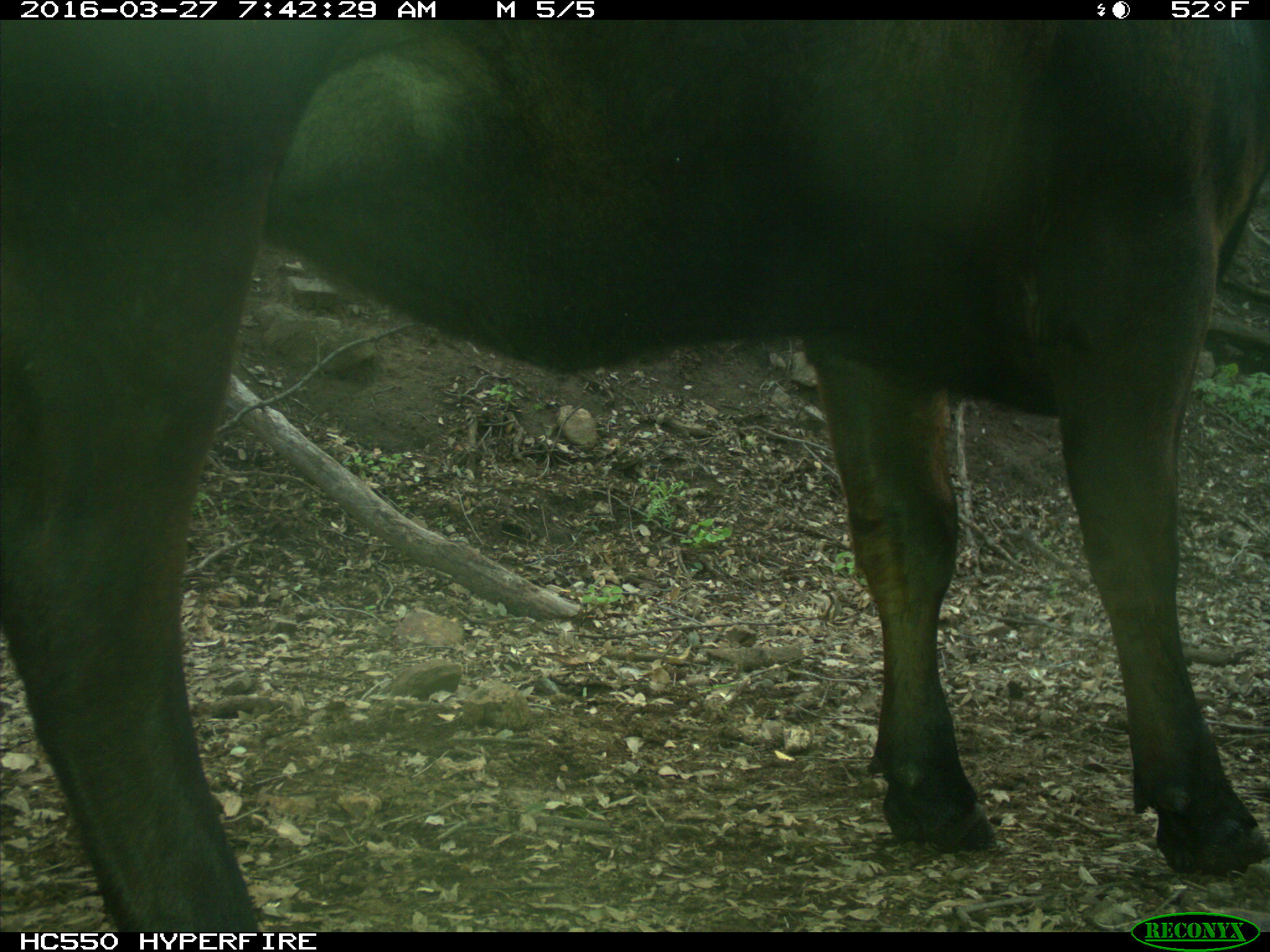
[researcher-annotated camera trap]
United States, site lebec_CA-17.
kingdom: Animalia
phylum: Chordata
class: Mammalia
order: Artiodactyla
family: Bovidae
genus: Bos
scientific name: Bos taurus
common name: domestic cow